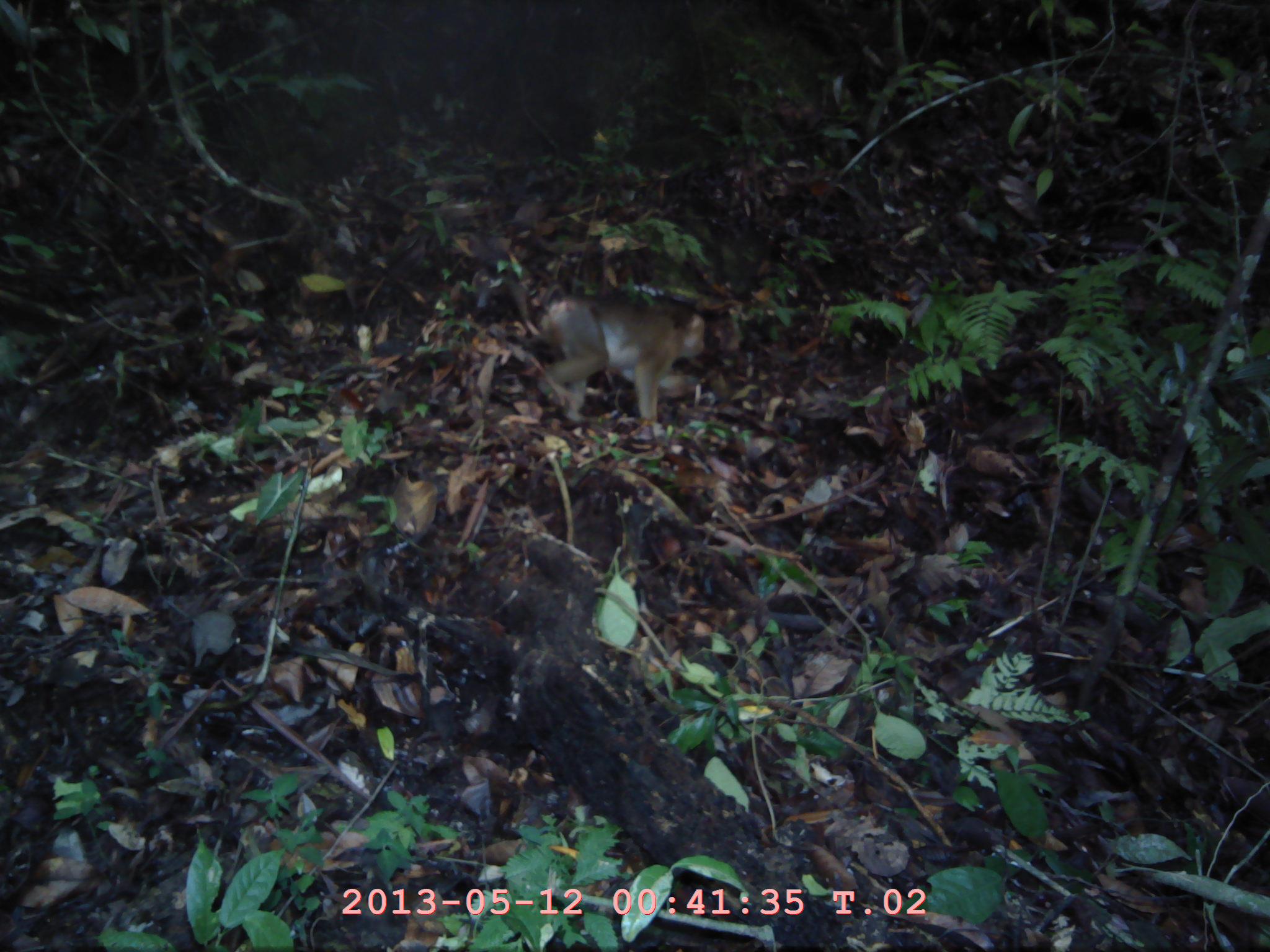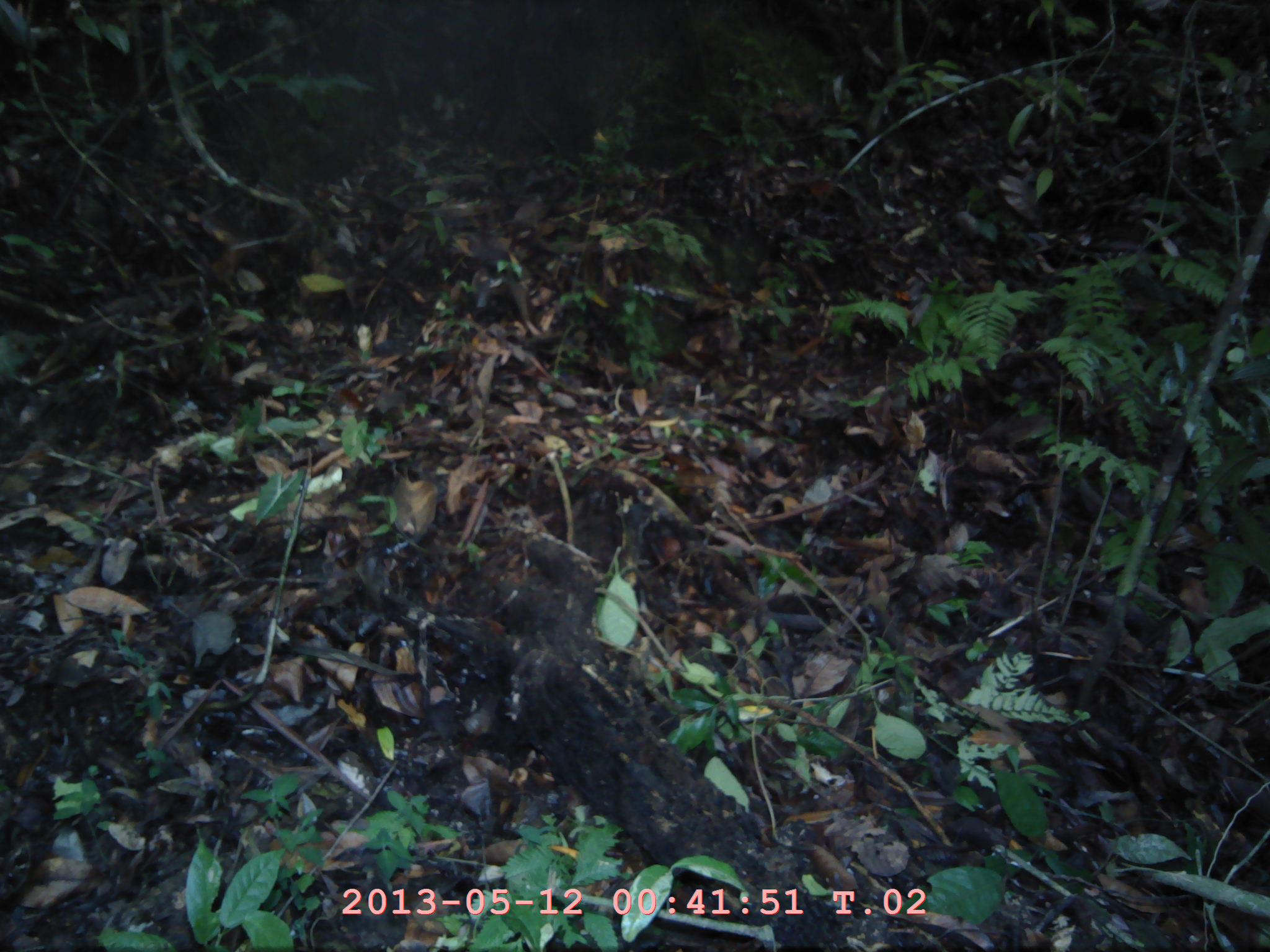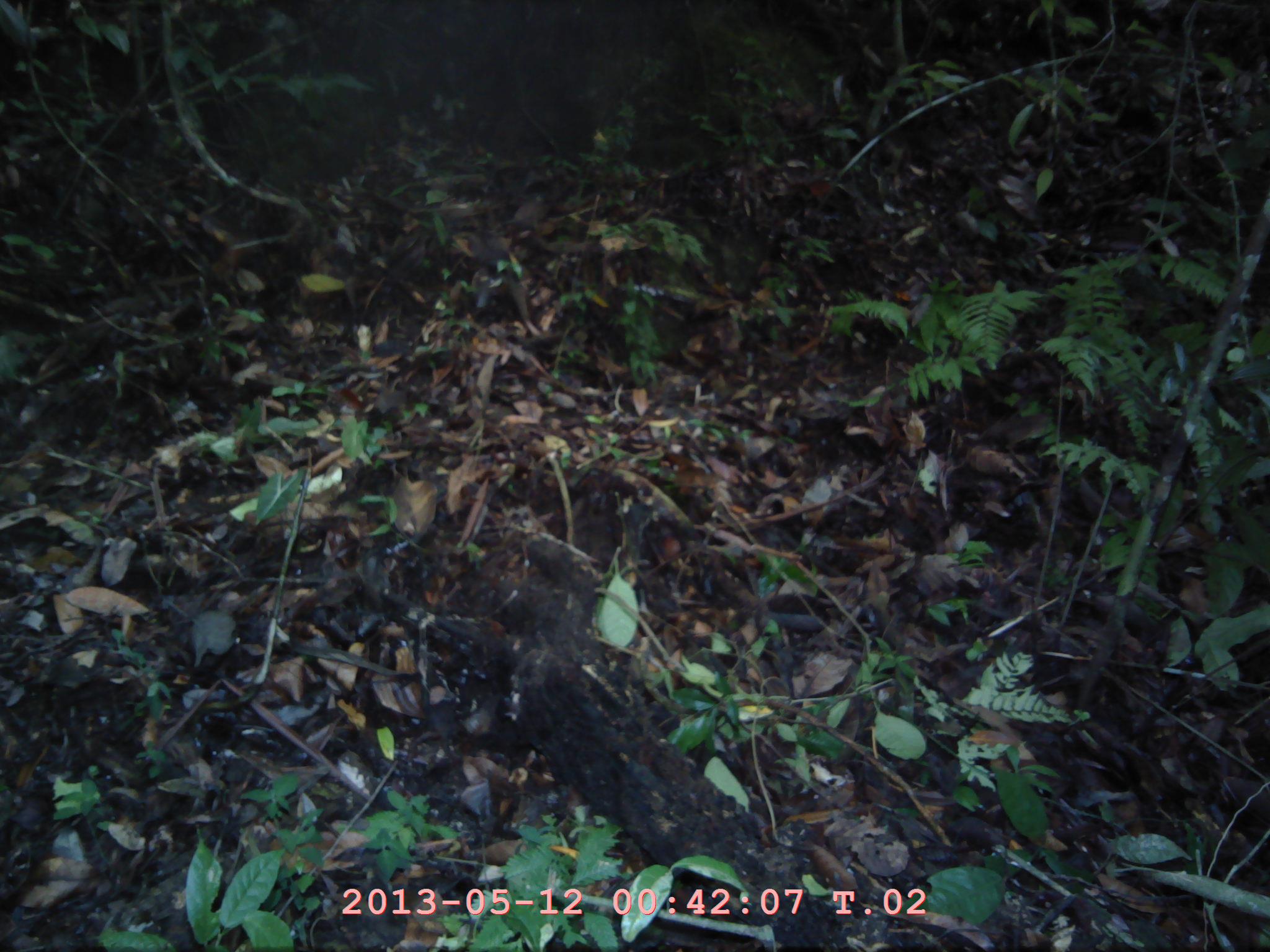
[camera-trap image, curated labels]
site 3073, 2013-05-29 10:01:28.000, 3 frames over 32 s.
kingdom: Animalia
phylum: Chordata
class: Mammalia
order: Primates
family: Cercopithecidae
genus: Macaca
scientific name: Macaca nemestrina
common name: southern pig-tailed macaque